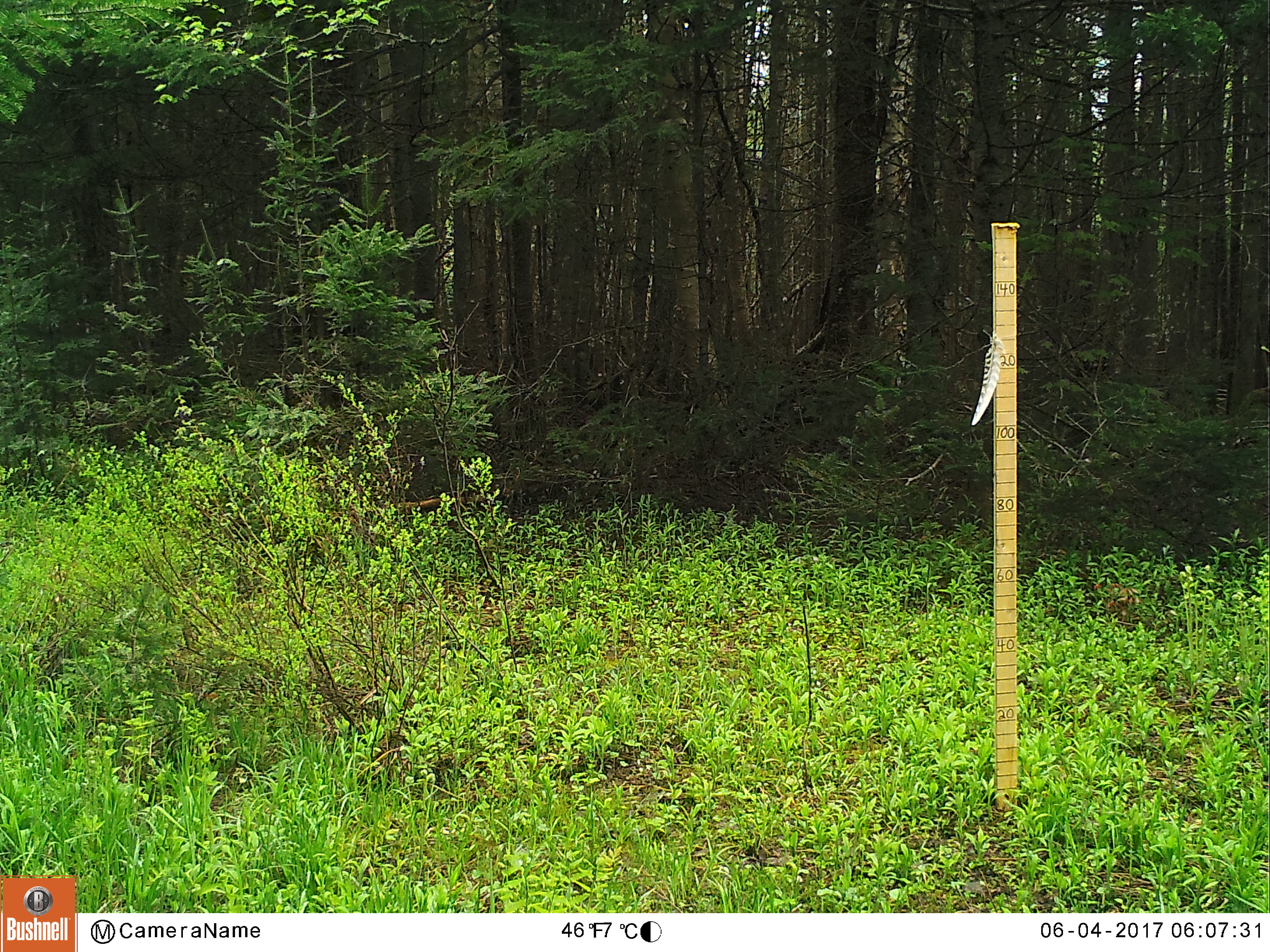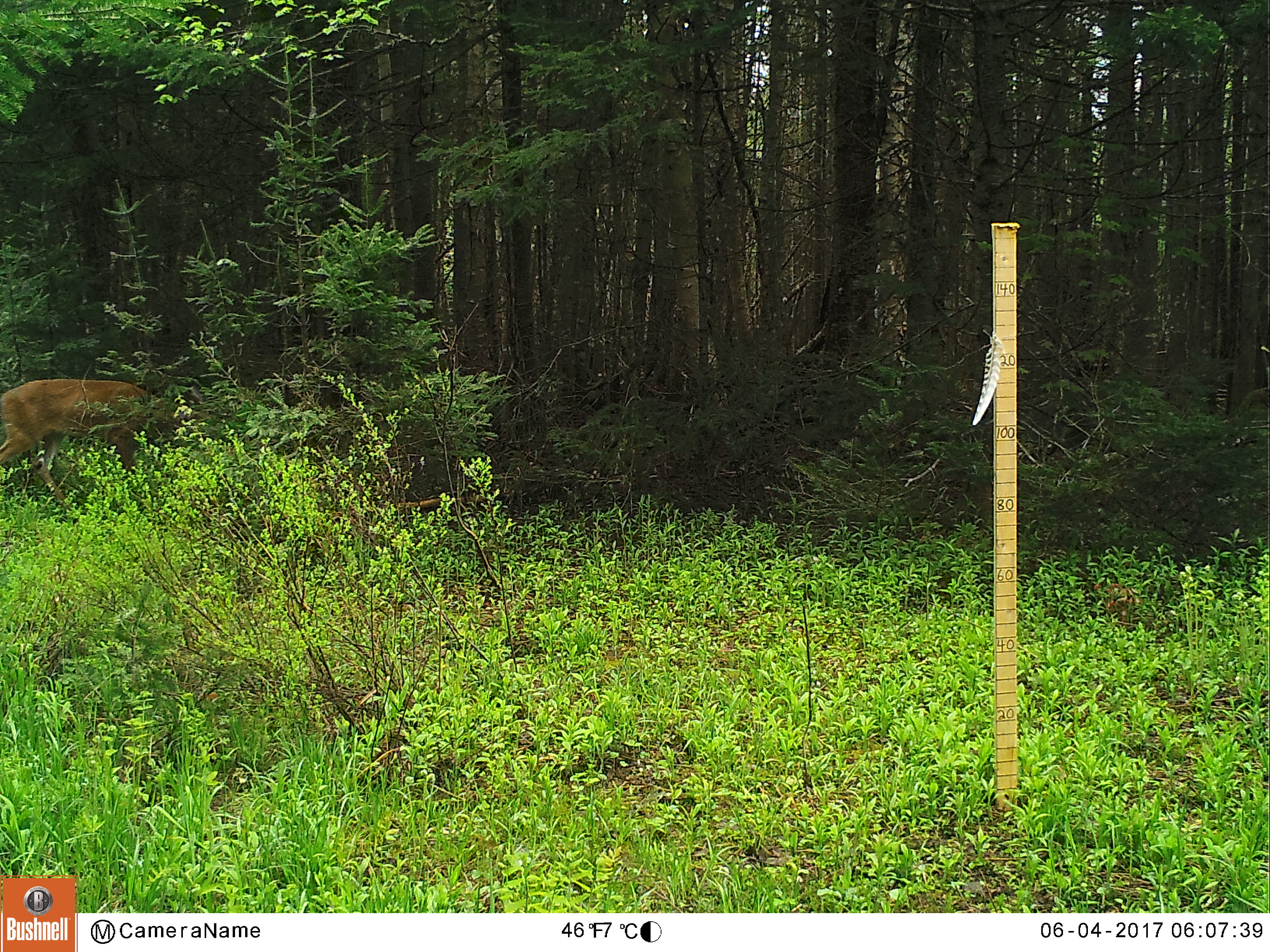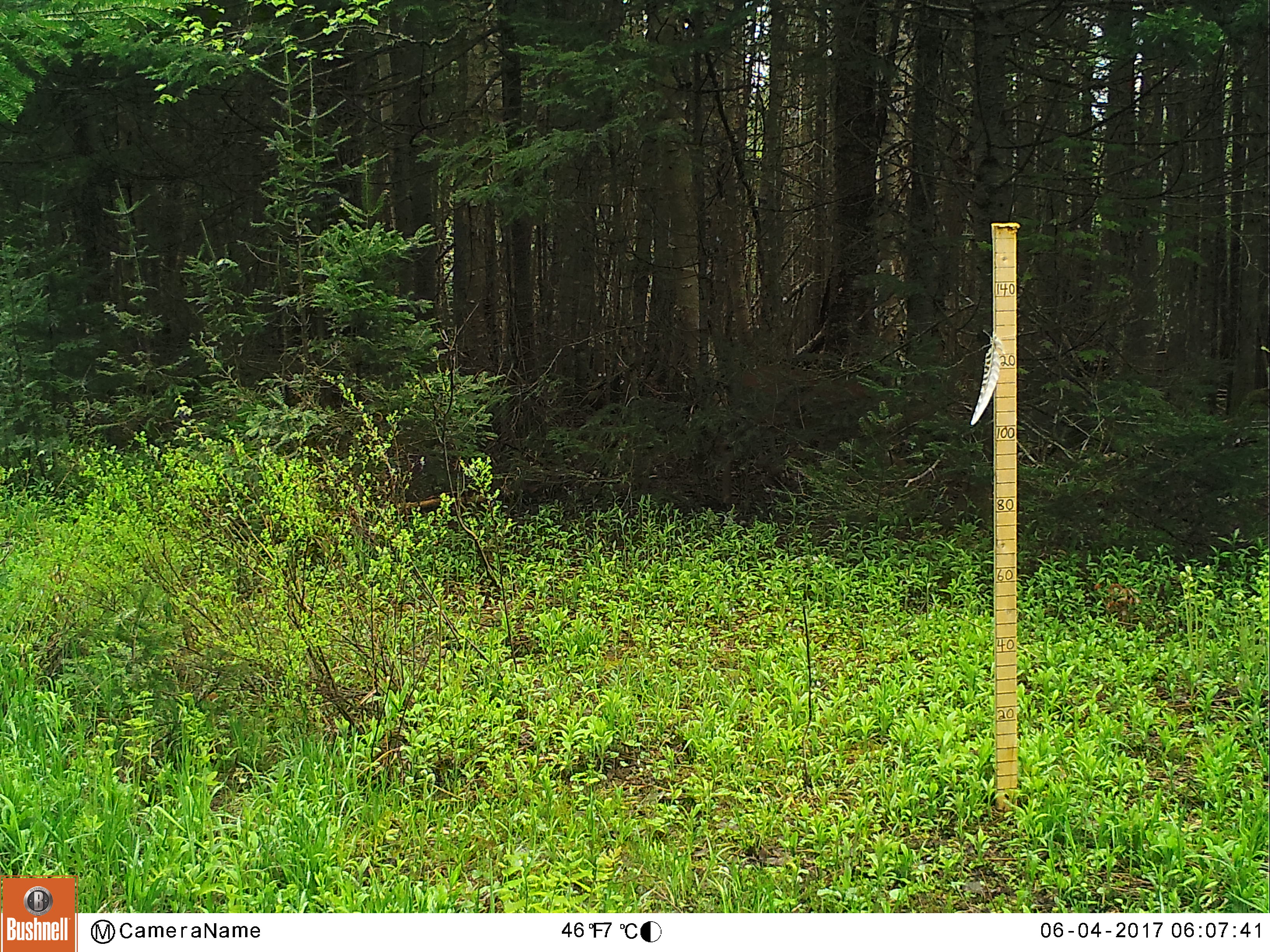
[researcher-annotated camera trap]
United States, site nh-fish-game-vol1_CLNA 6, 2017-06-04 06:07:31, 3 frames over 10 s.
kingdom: Animalia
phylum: Chordata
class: Mammalia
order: Artiodactyla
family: Cervidae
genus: Odocoileus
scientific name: Odocoileus virginianus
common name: white-tailed deer